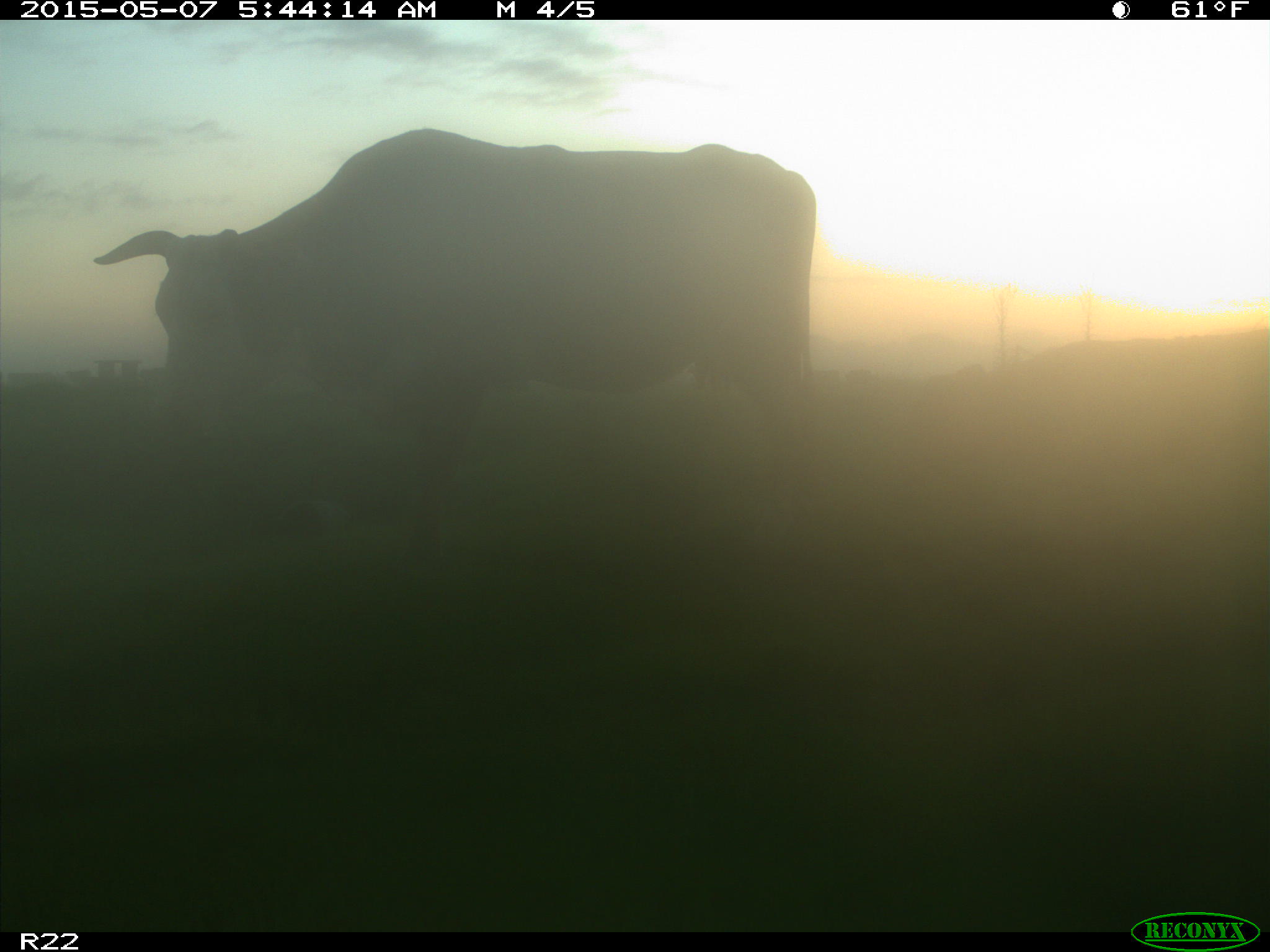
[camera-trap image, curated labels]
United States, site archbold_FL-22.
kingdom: Animalia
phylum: Chordata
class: Mammalia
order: Artiodactyla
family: Bovidae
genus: Bos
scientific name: Bos taurus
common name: domestic cow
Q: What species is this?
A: Bos taurus (domestic cow).